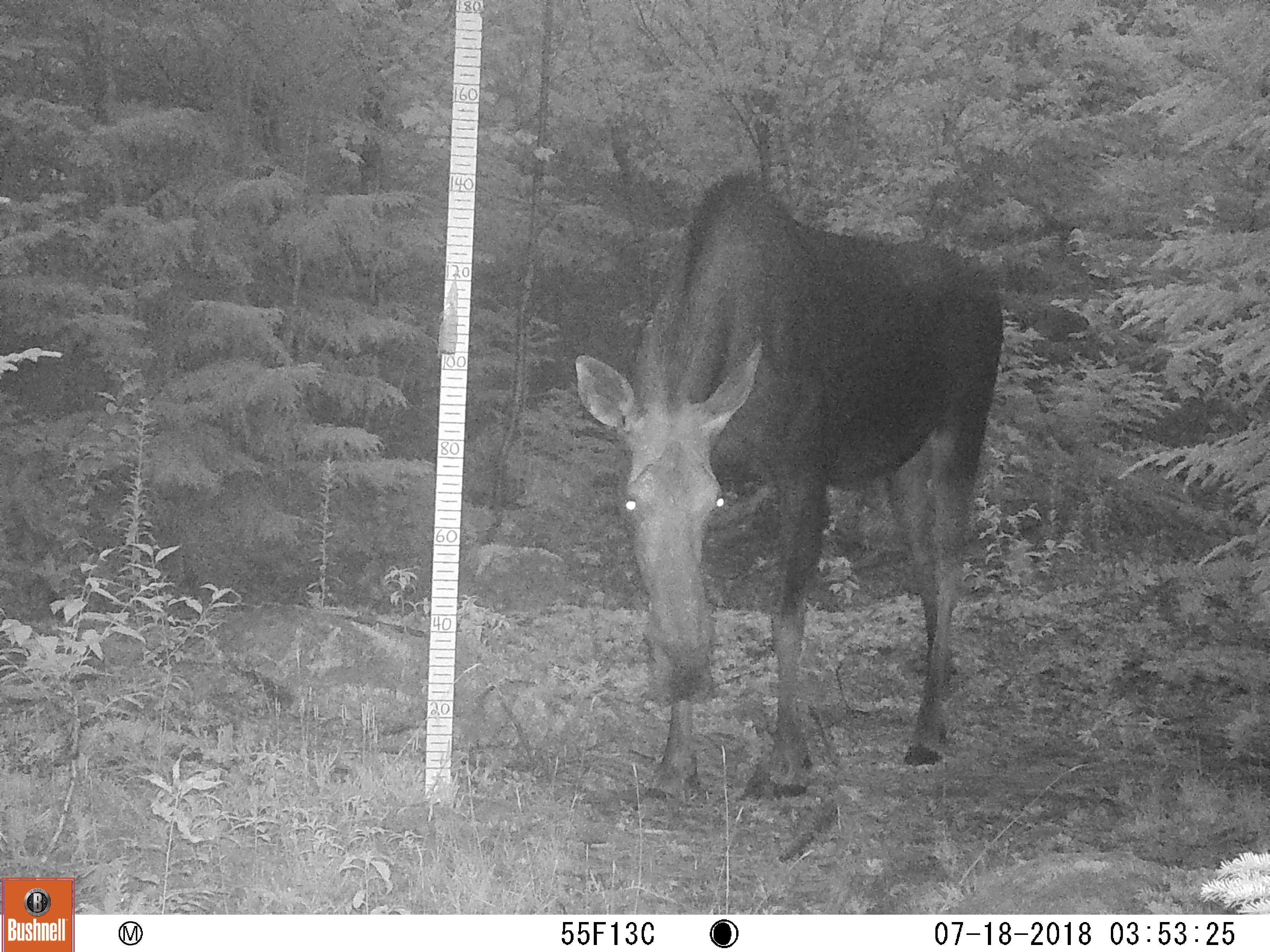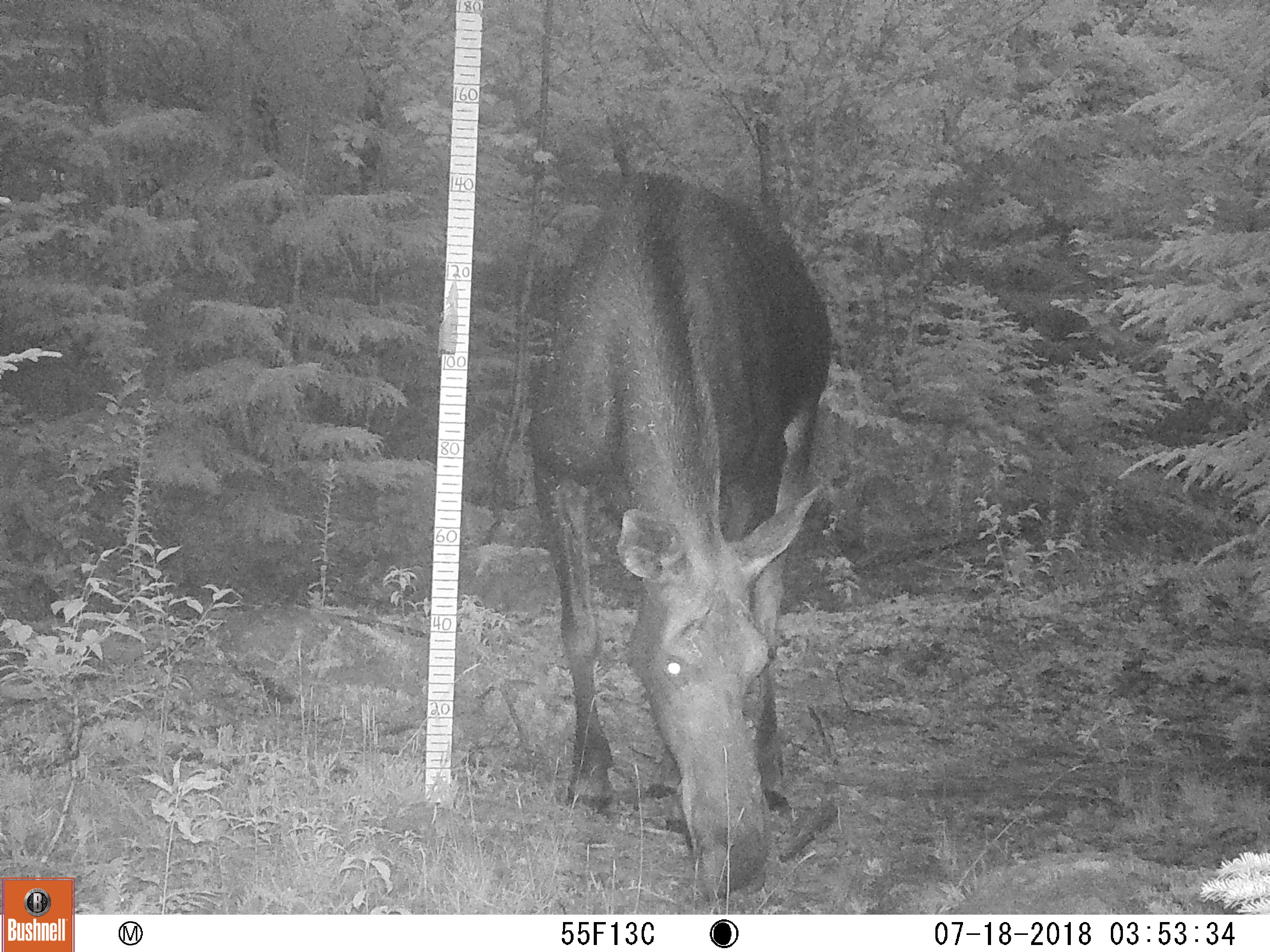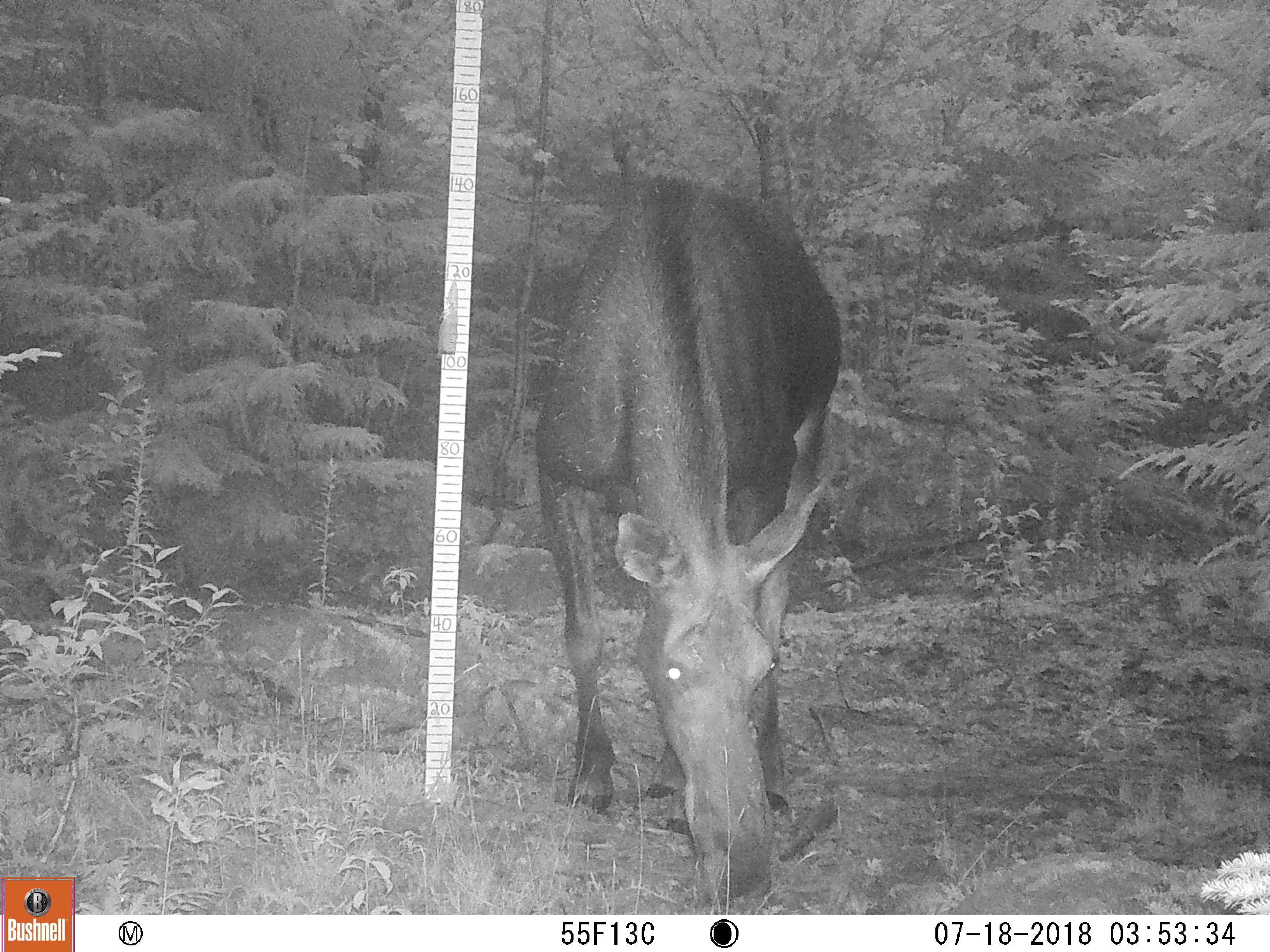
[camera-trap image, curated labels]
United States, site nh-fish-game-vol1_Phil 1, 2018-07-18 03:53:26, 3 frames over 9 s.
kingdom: Animalia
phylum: Chordata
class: Mammalia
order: Artiodactyla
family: Cervidae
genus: Alces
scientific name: Alces alces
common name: moose